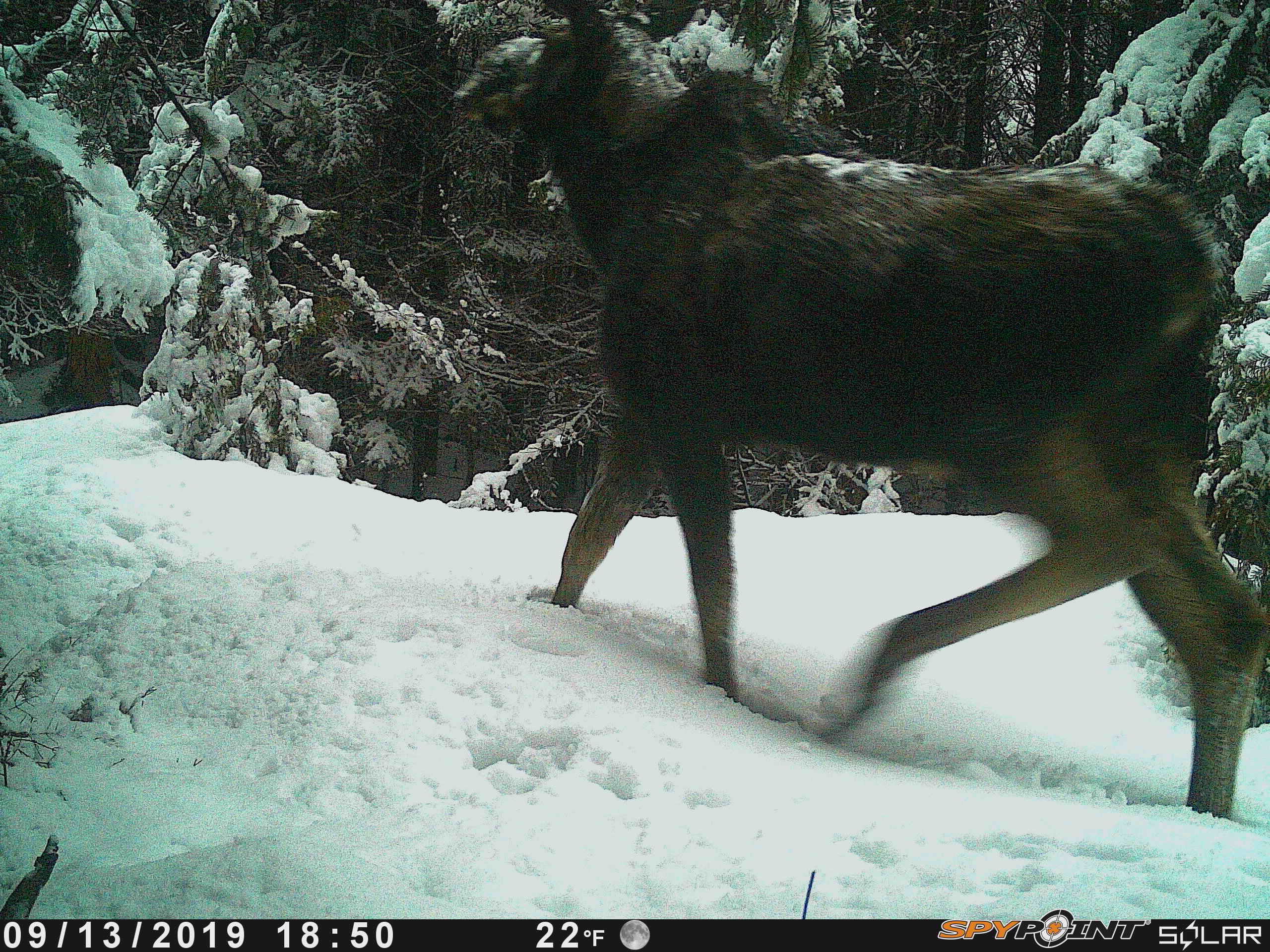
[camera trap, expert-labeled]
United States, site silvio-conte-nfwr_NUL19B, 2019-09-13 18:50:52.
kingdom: Animalia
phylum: Chordata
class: Mammalia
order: Artiodactyla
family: Cervidae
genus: Alces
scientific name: Alces alces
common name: moose